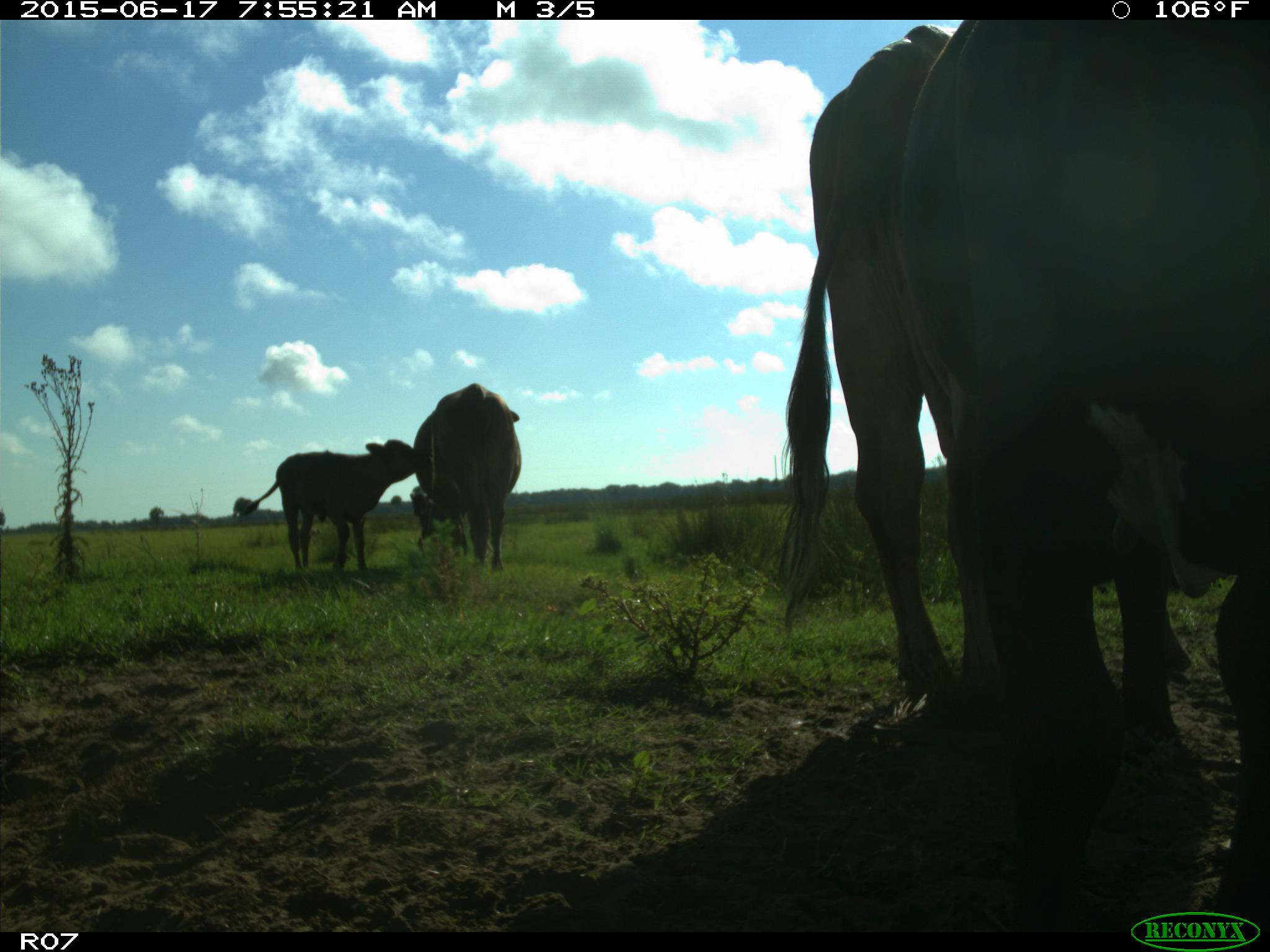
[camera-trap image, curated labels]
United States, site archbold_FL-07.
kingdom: Animalia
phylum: Chordata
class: Mammalia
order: Artiodactyla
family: Bovidae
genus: Bos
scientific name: Bos taurus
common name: domestic cow